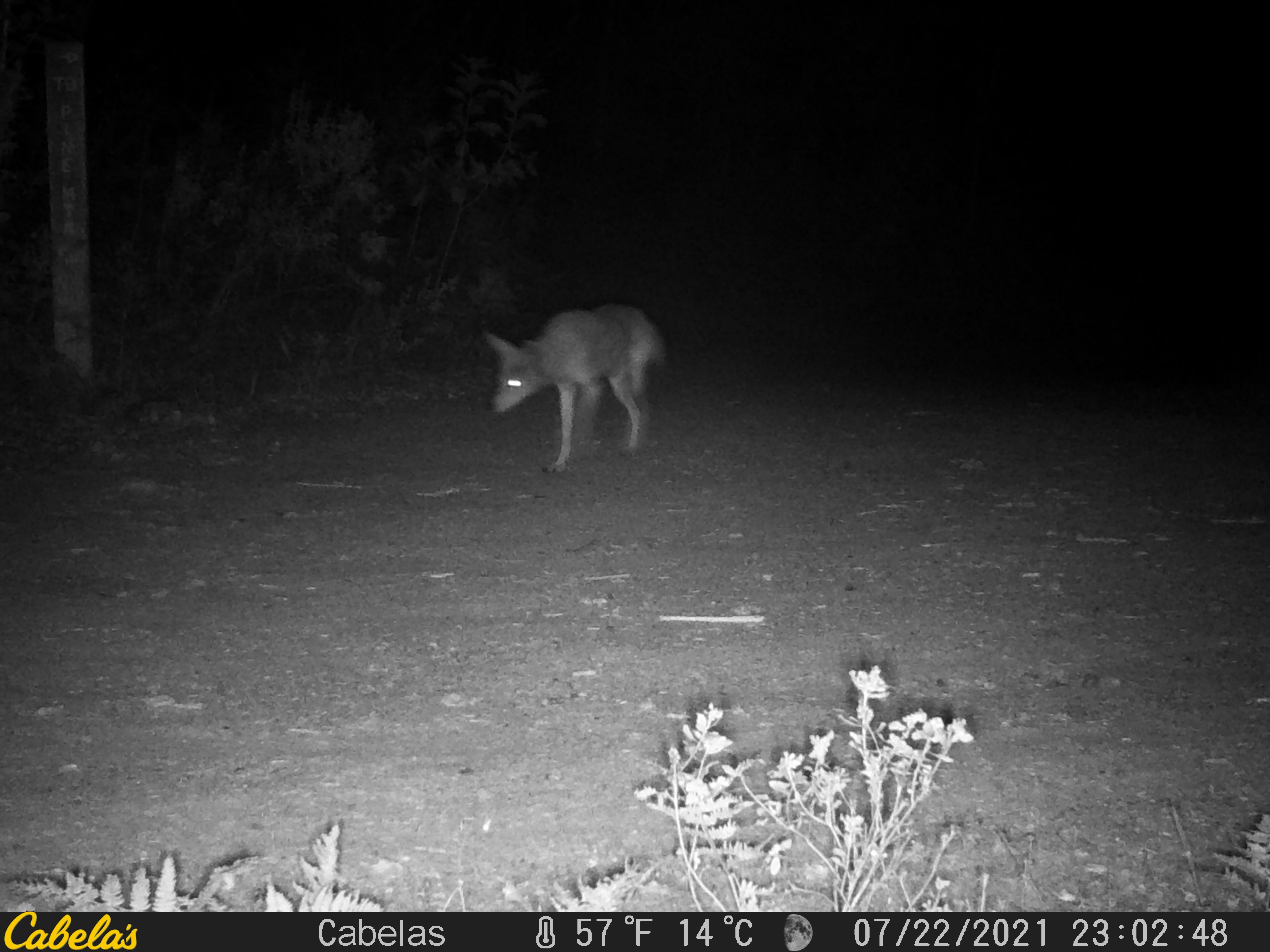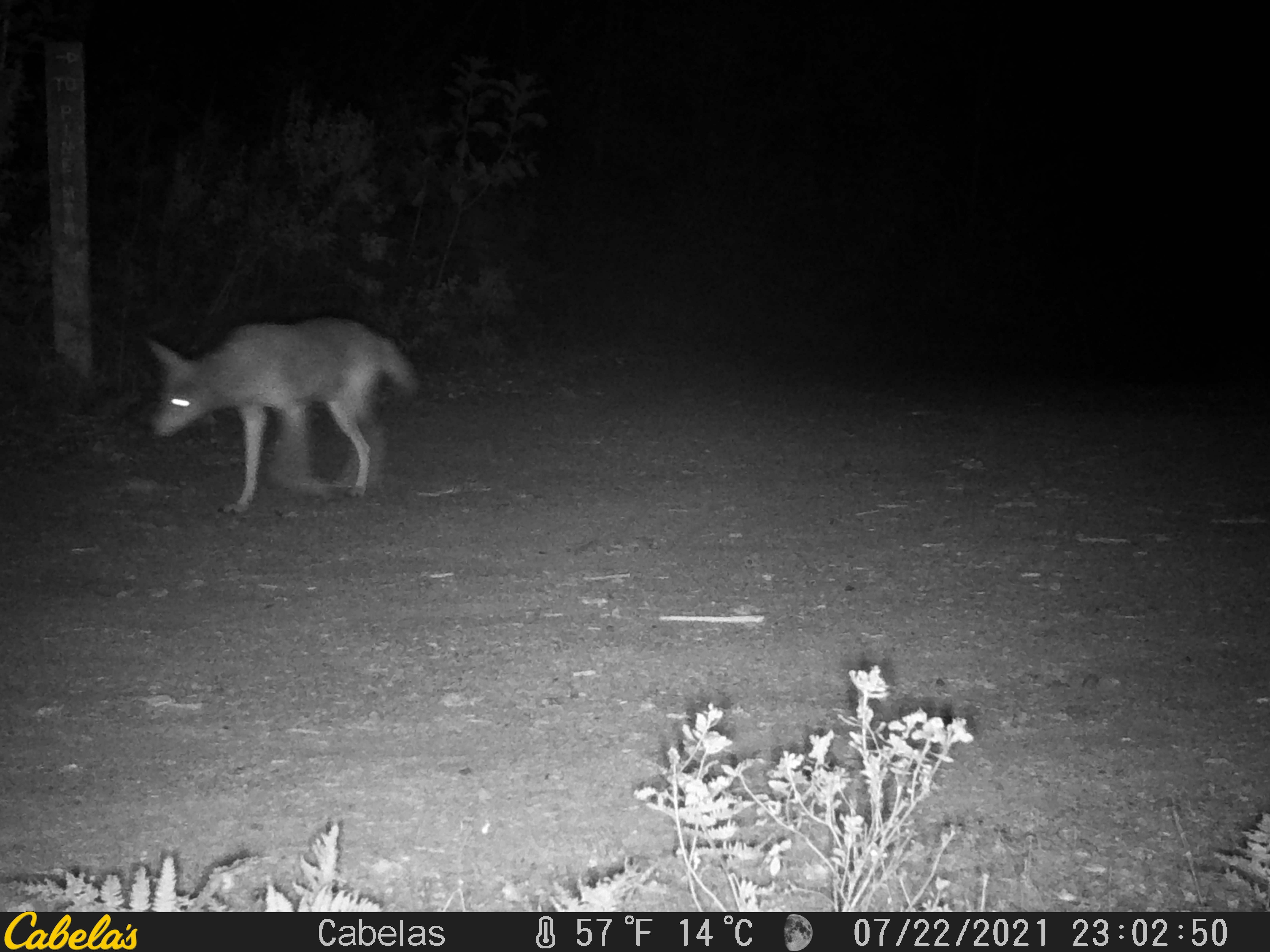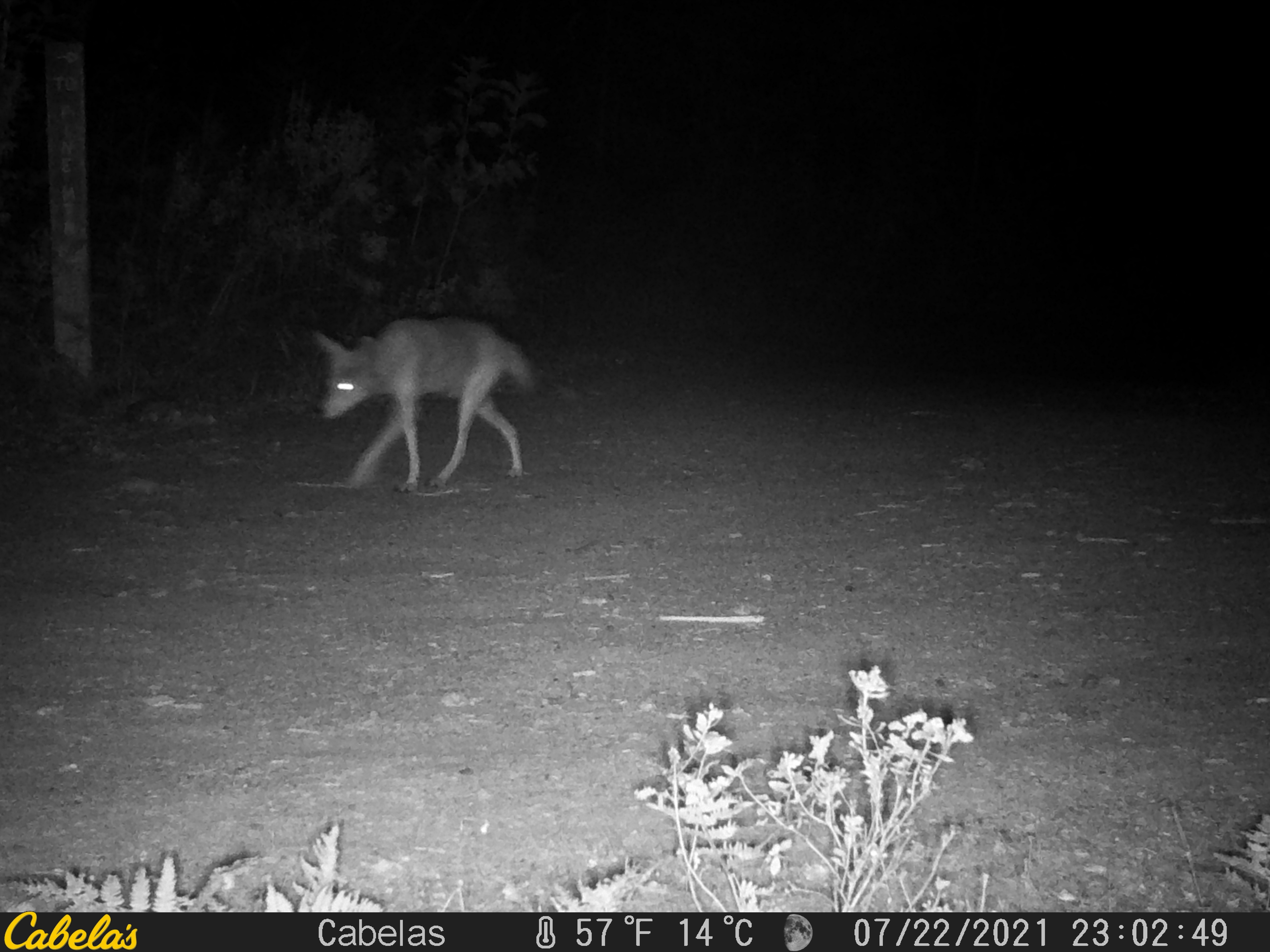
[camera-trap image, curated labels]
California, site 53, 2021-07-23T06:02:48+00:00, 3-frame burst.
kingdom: Animalia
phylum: Chordata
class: Mammalia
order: Carnivora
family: Canidae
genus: Canis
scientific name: Canis latrans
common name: coyote